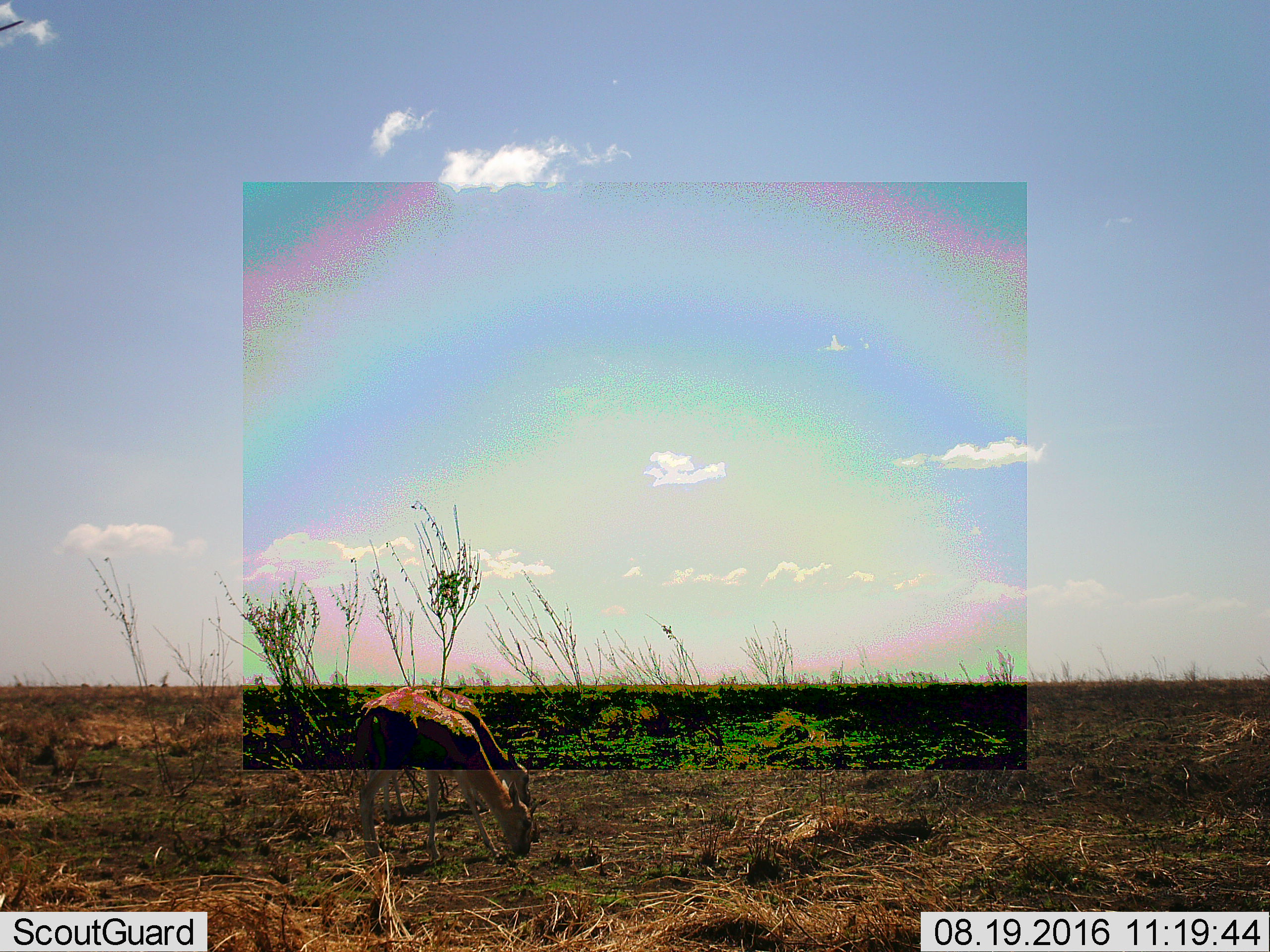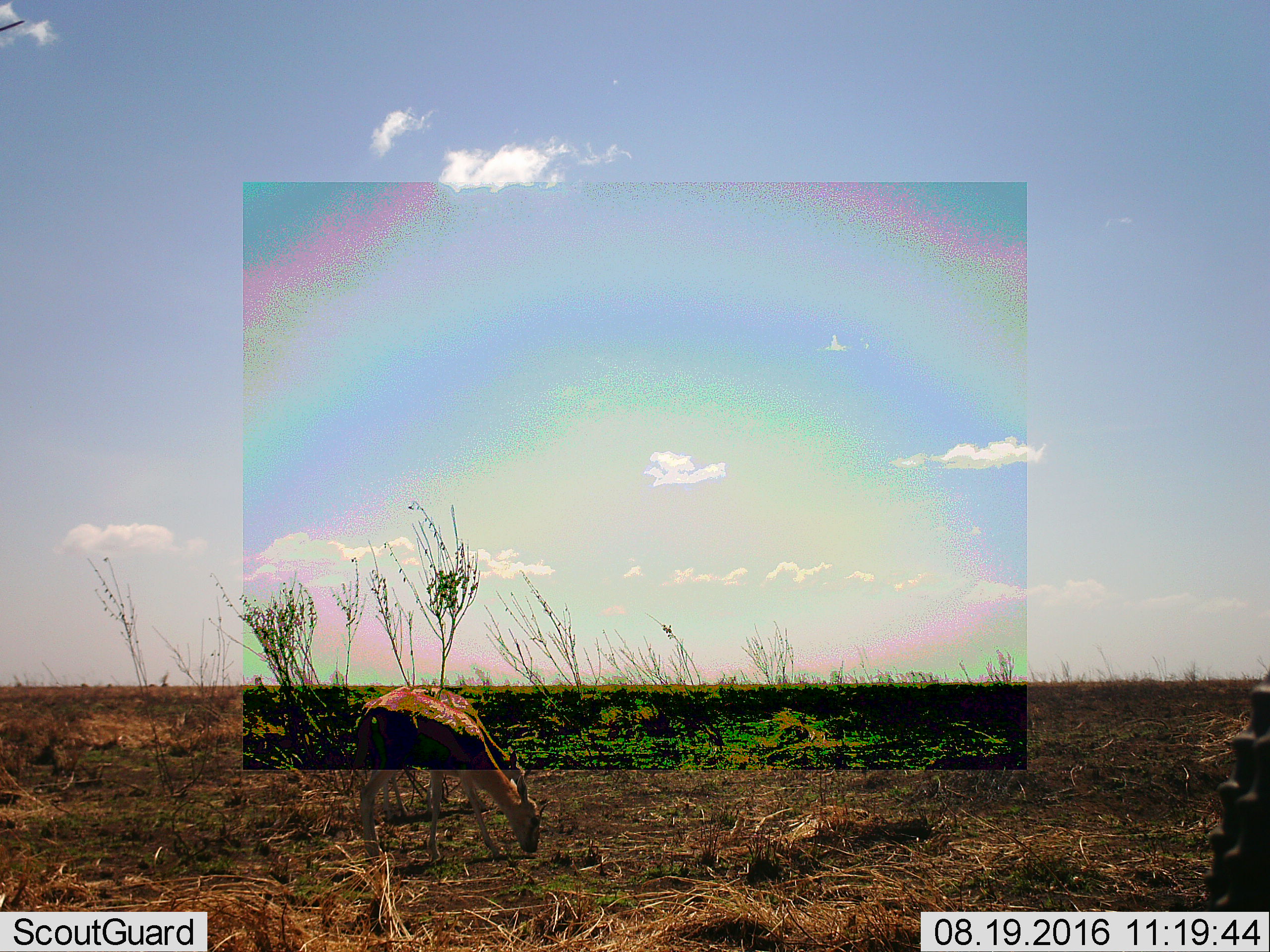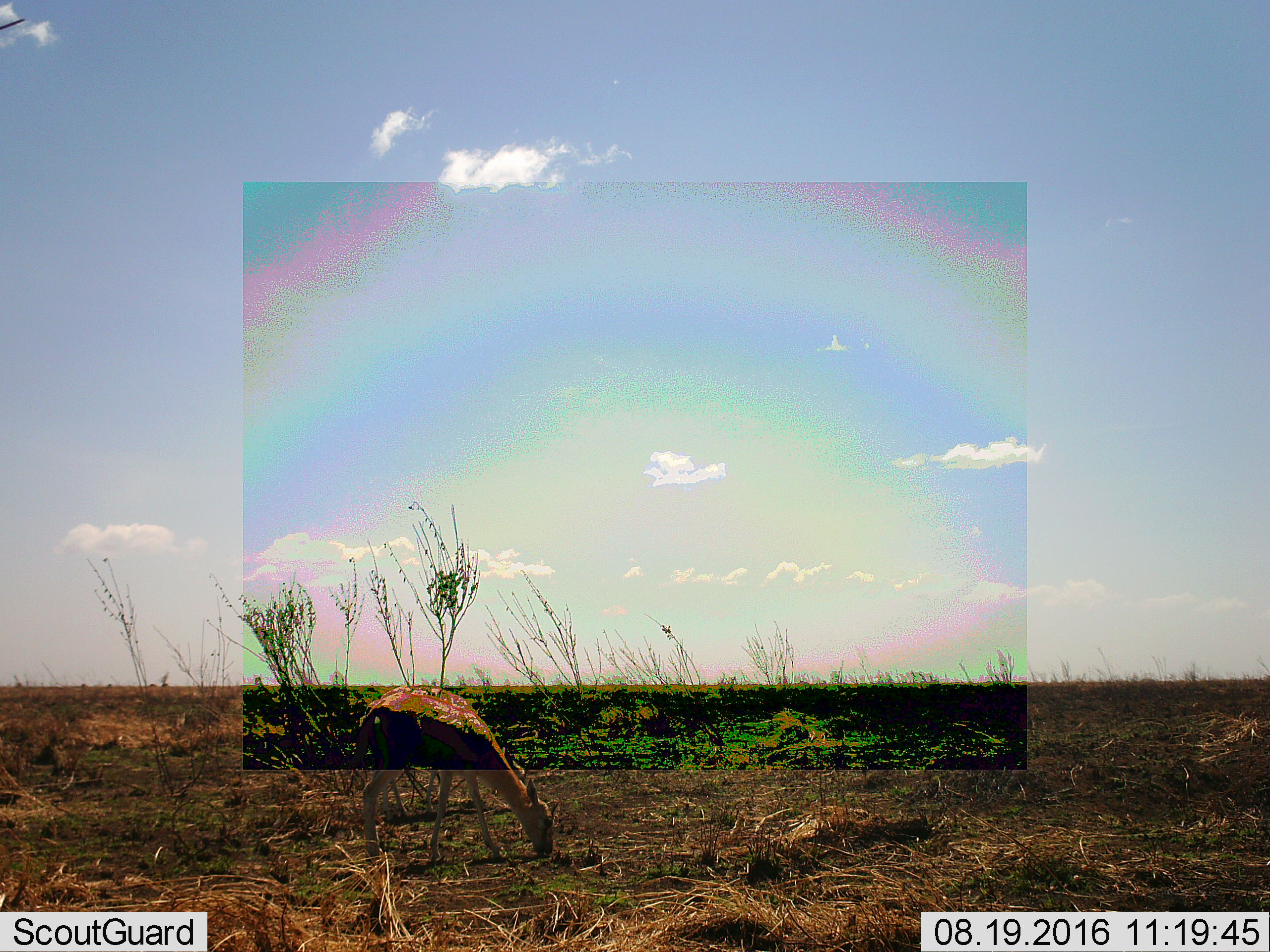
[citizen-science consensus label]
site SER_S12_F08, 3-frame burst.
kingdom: Animalia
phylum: Chordata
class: Mammalia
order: Artiodactyla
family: Bovidae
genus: Eudorcas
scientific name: Eudorcas thomsonii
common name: thomson's gazelle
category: gazellethomsons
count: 2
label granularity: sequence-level